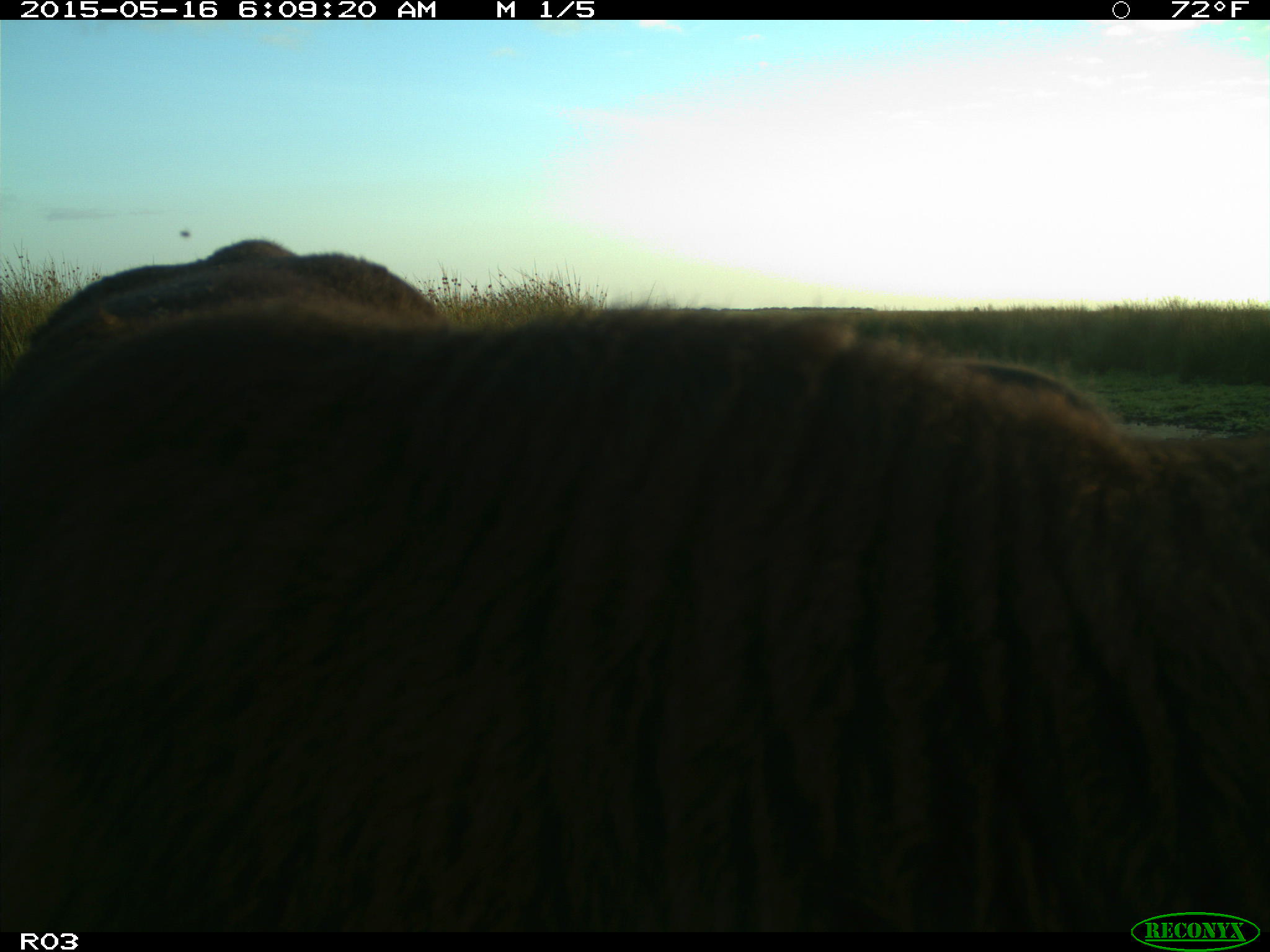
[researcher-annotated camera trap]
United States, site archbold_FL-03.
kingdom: Animalia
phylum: Chordata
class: Mammalia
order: Artiodactyla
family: Bovidae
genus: Bos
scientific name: Bos taurus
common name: domestic cow